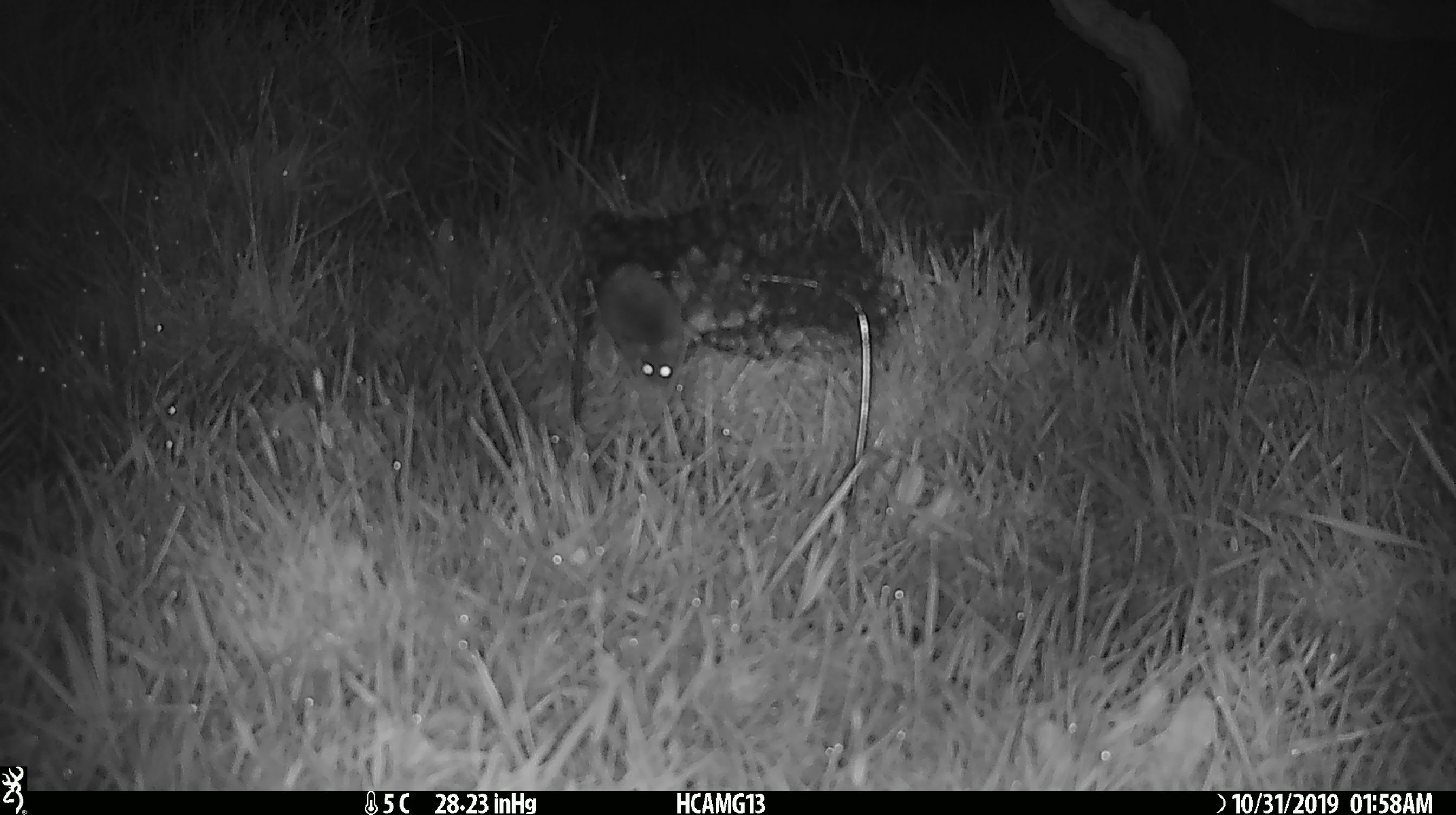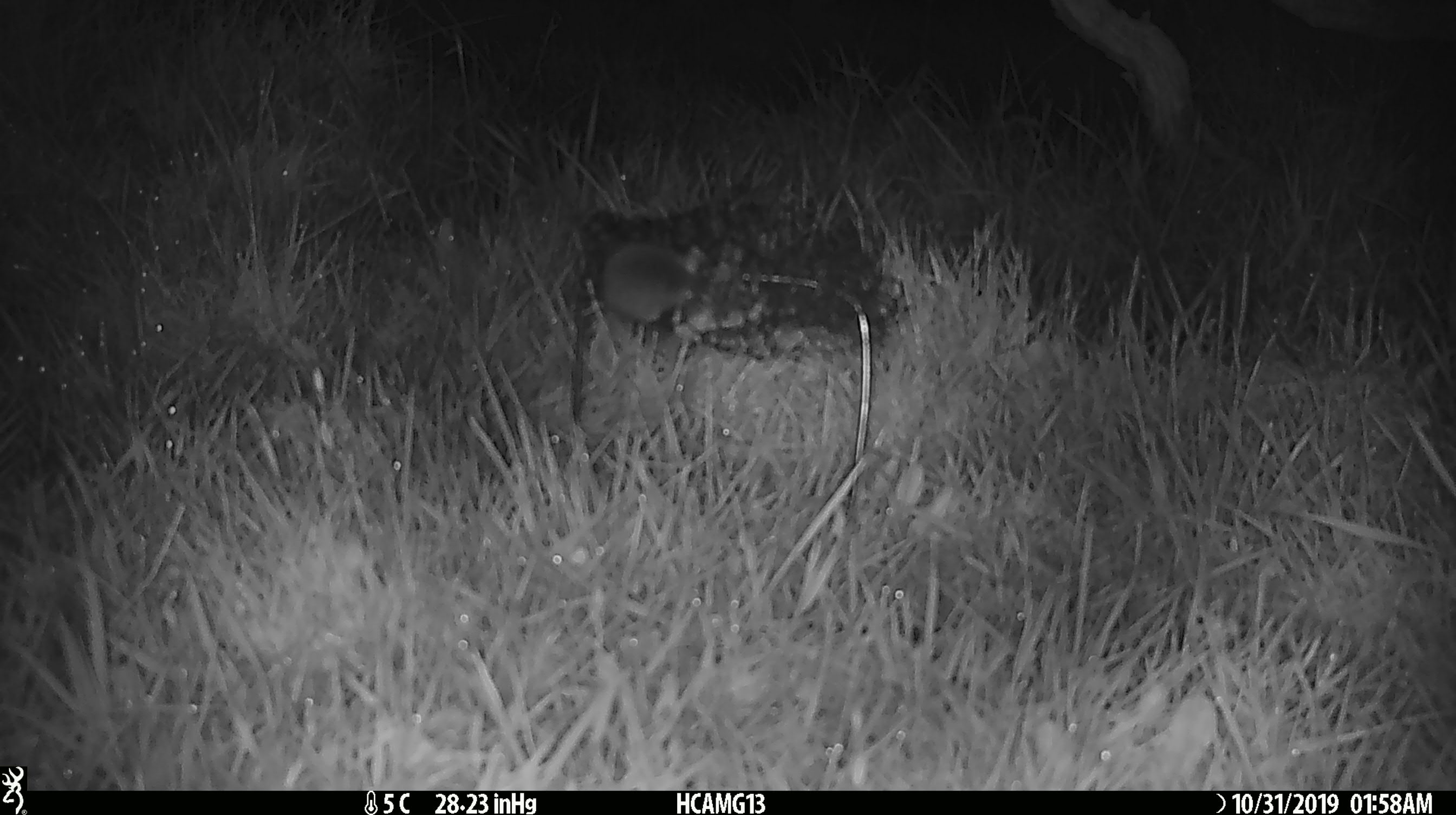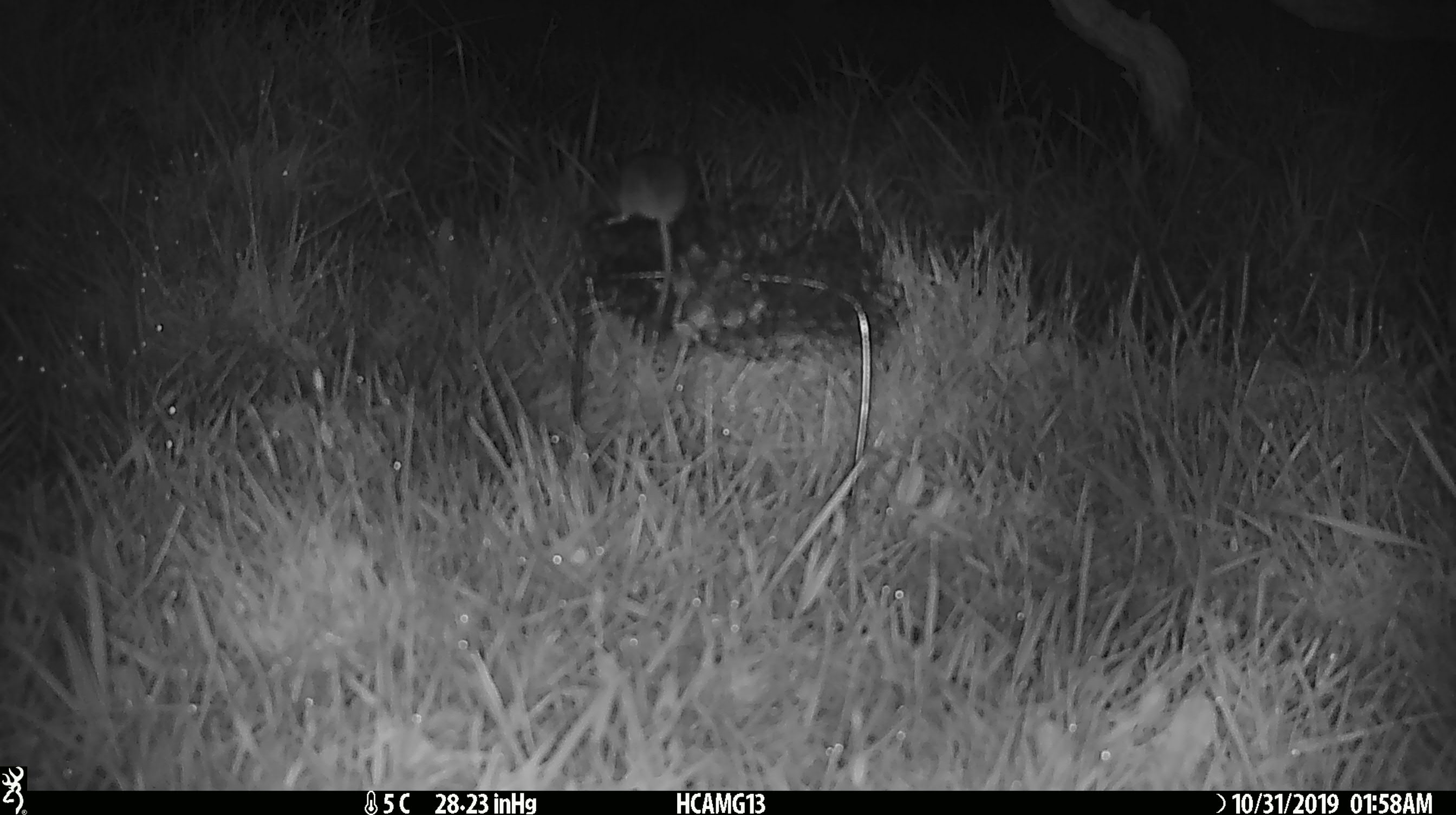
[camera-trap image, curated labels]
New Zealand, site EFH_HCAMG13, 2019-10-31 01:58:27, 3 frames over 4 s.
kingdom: Animalia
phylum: Chordata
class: Mammalia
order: Rodentia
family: Muridae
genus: Mus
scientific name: Mus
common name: mouse